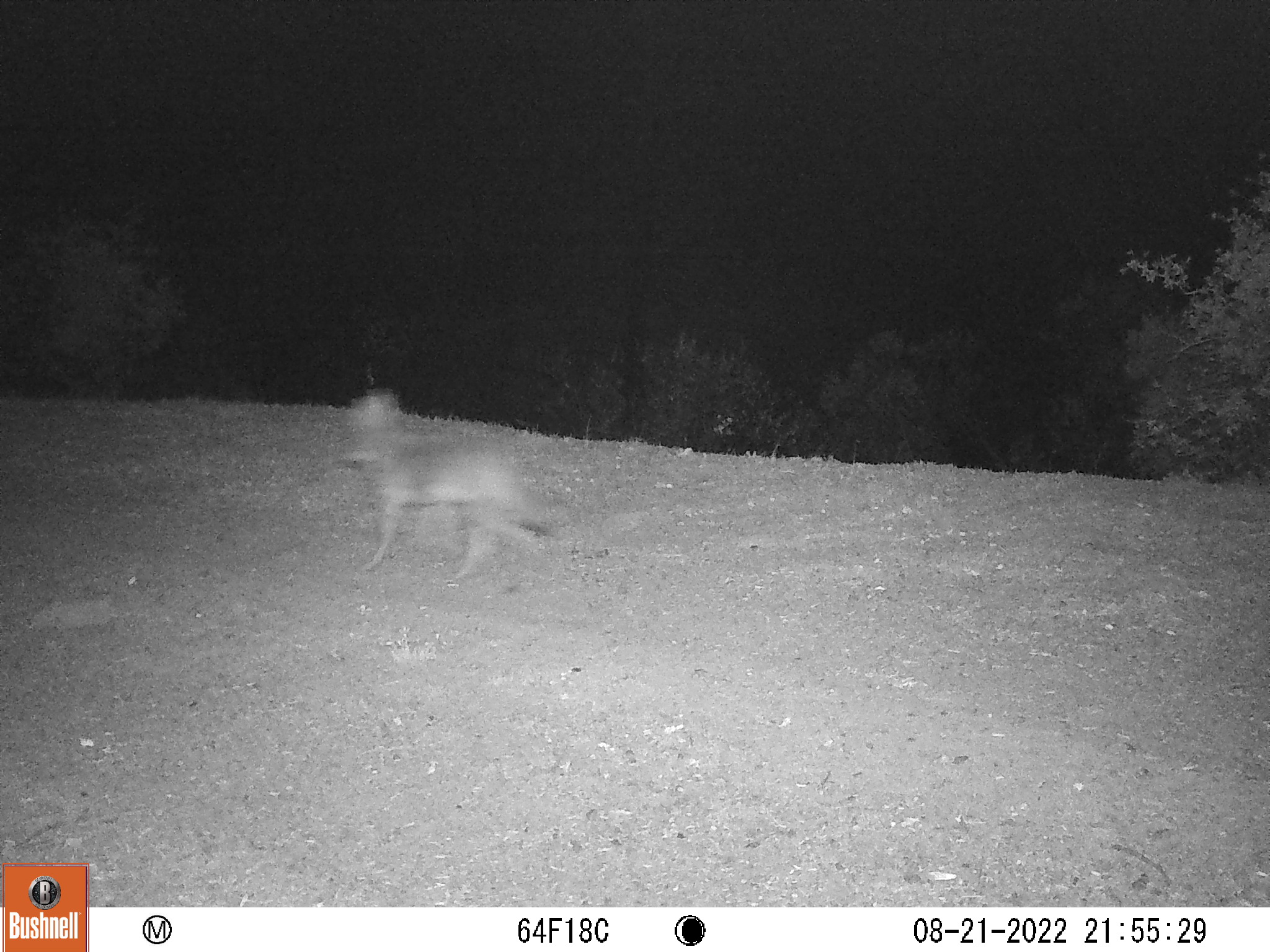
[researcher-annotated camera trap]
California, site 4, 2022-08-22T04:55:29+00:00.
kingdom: Animalia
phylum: Chordata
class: Mammalia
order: Carnivora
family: Canidae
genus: Canis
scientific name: Canis latrans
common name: coyote